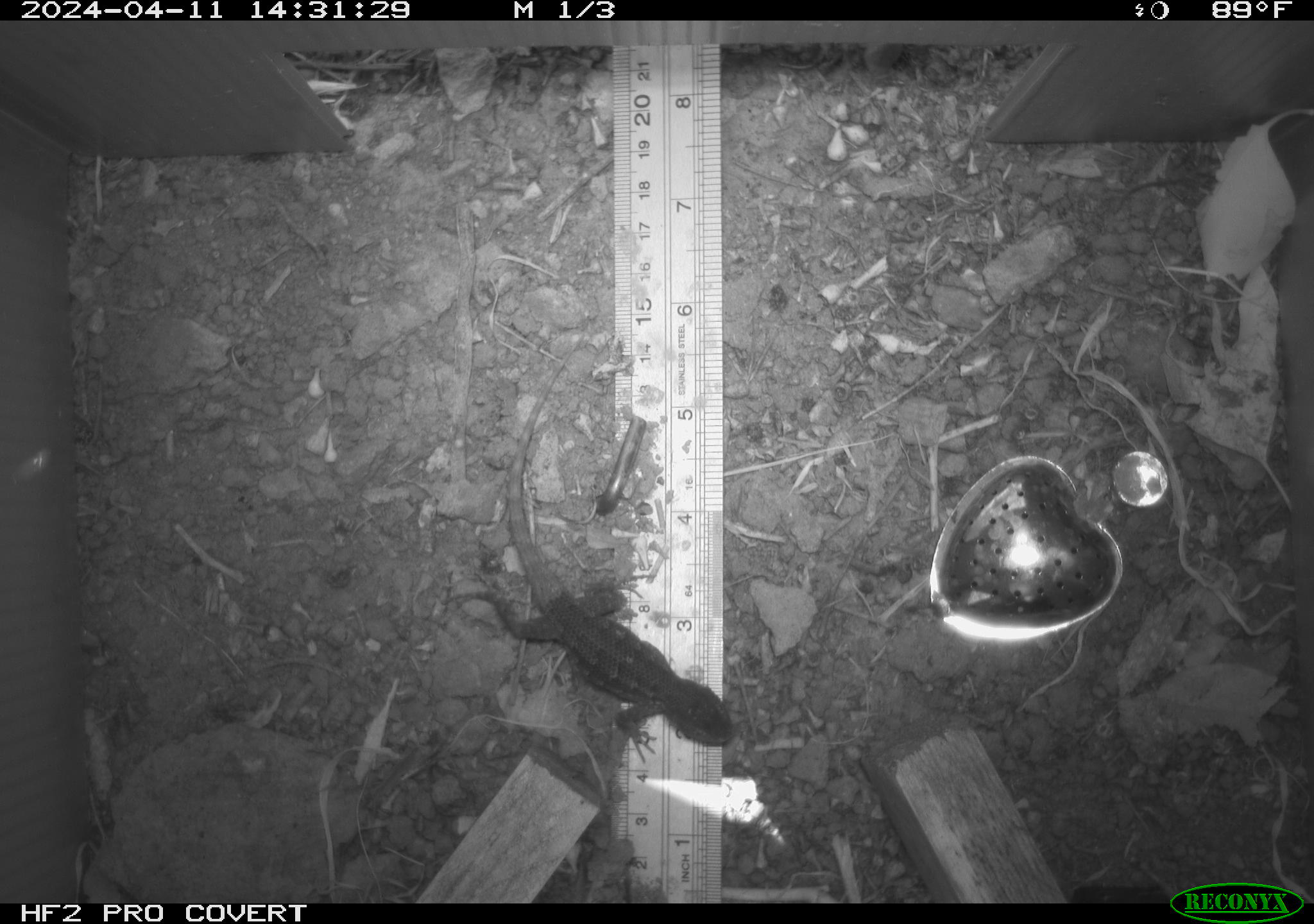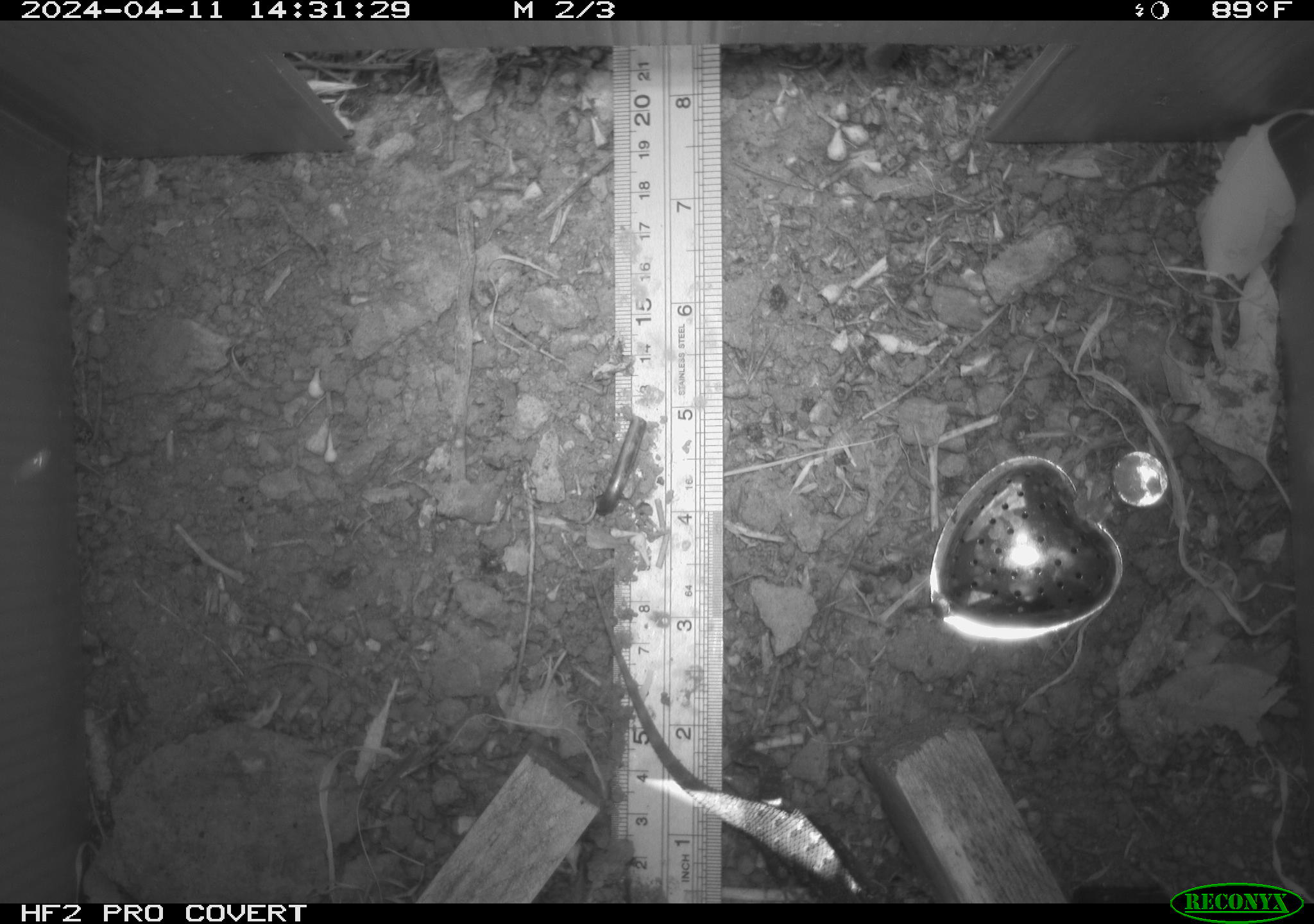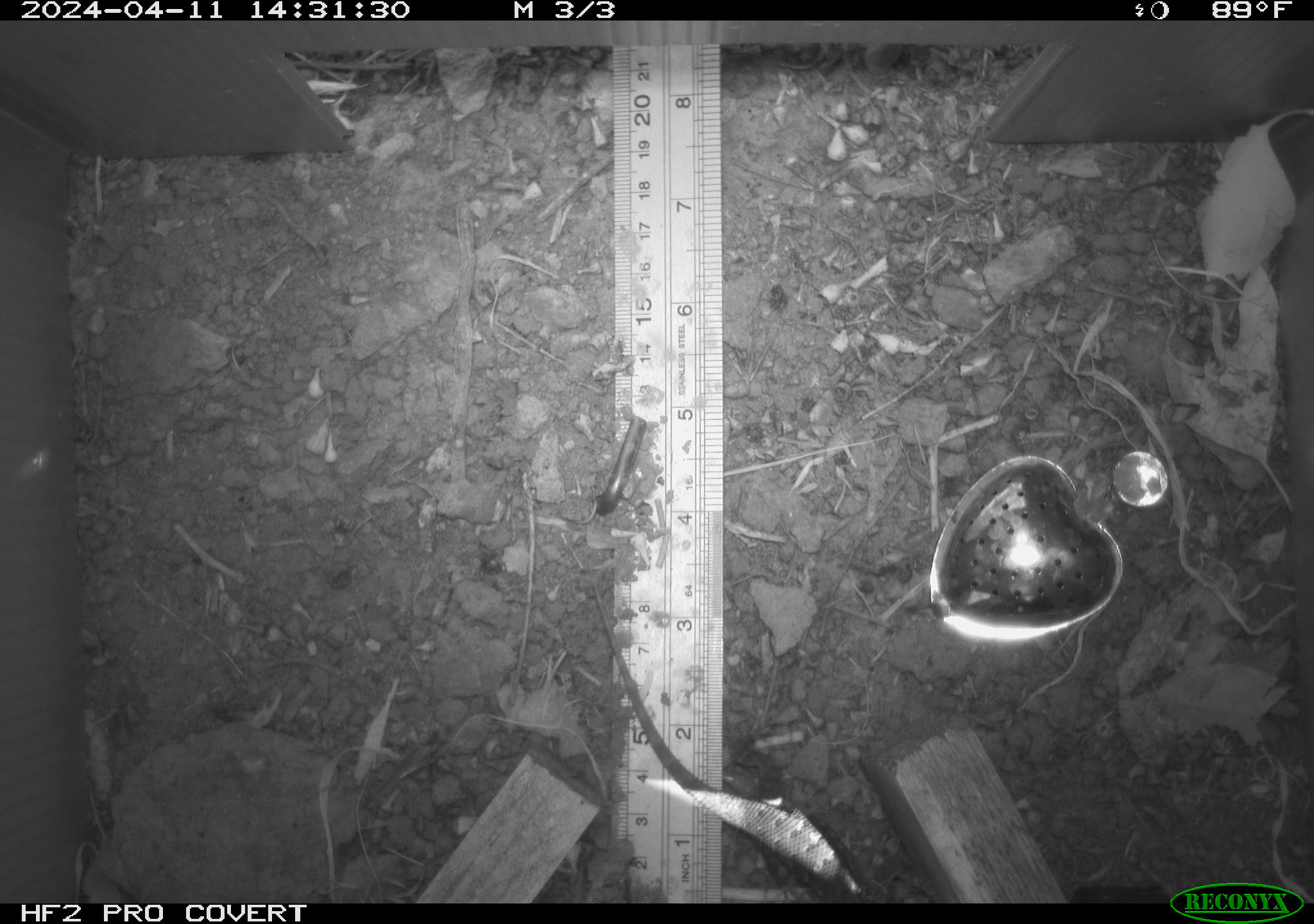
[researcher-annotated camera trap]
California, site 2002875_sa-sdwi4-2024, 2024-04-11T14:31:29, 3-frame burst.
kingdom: Animalia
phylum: Chordata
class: Reptilia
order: Squamata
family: Phrynosomatidae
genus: Sceloporus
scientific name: Sceloporus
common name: spiny lizards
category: sceloporus species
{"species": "sceloporus species (spiny lizards) (Sceloporus)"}